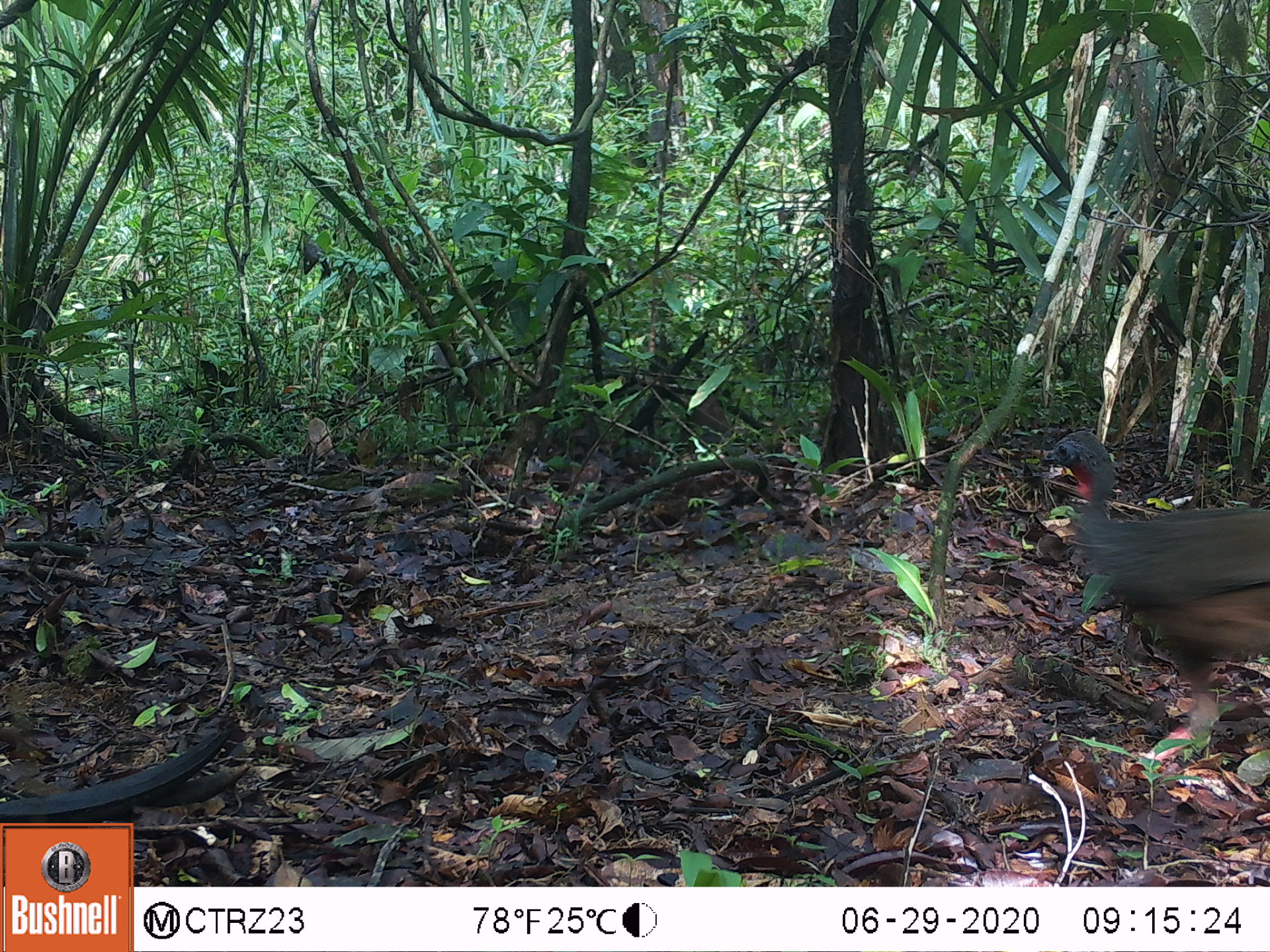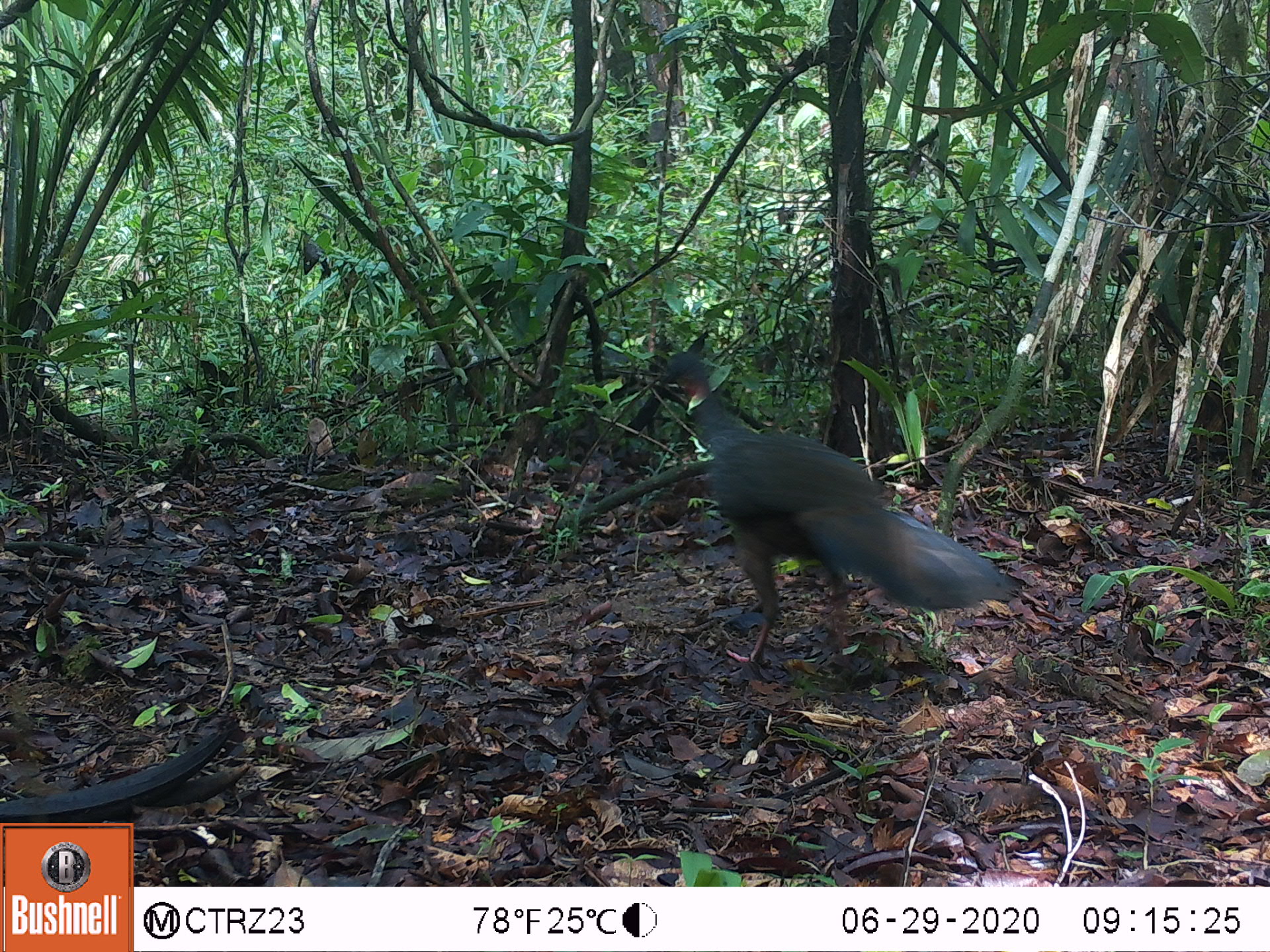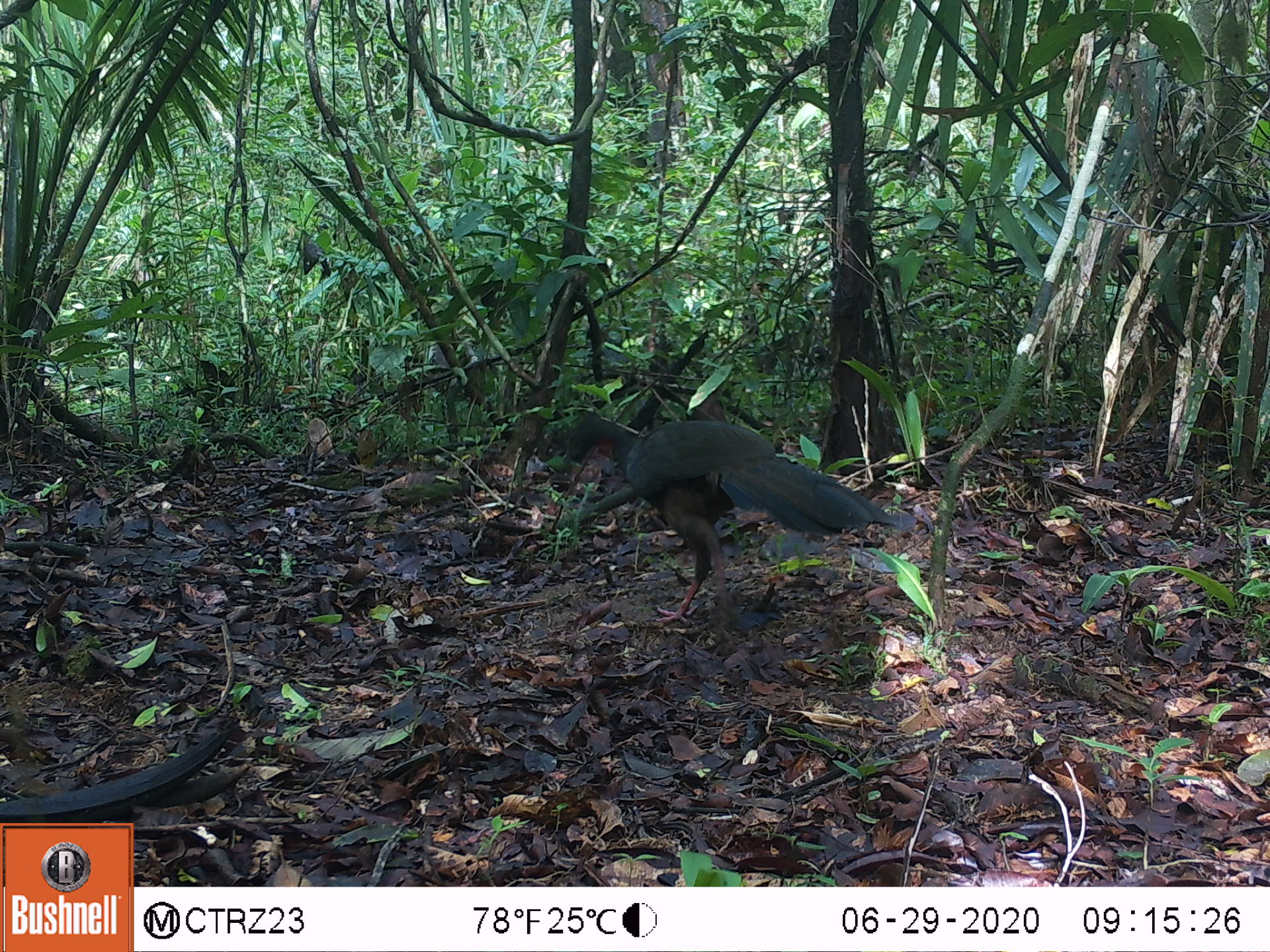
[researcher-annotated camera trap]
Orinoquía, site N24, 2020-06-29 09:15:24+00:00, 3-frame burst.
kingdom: Animalia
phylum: Chordata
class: Aves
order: Galliformes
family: Cracidae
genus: Penelope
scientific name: Penelope jacquacu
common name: spix's guan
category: spixs guan